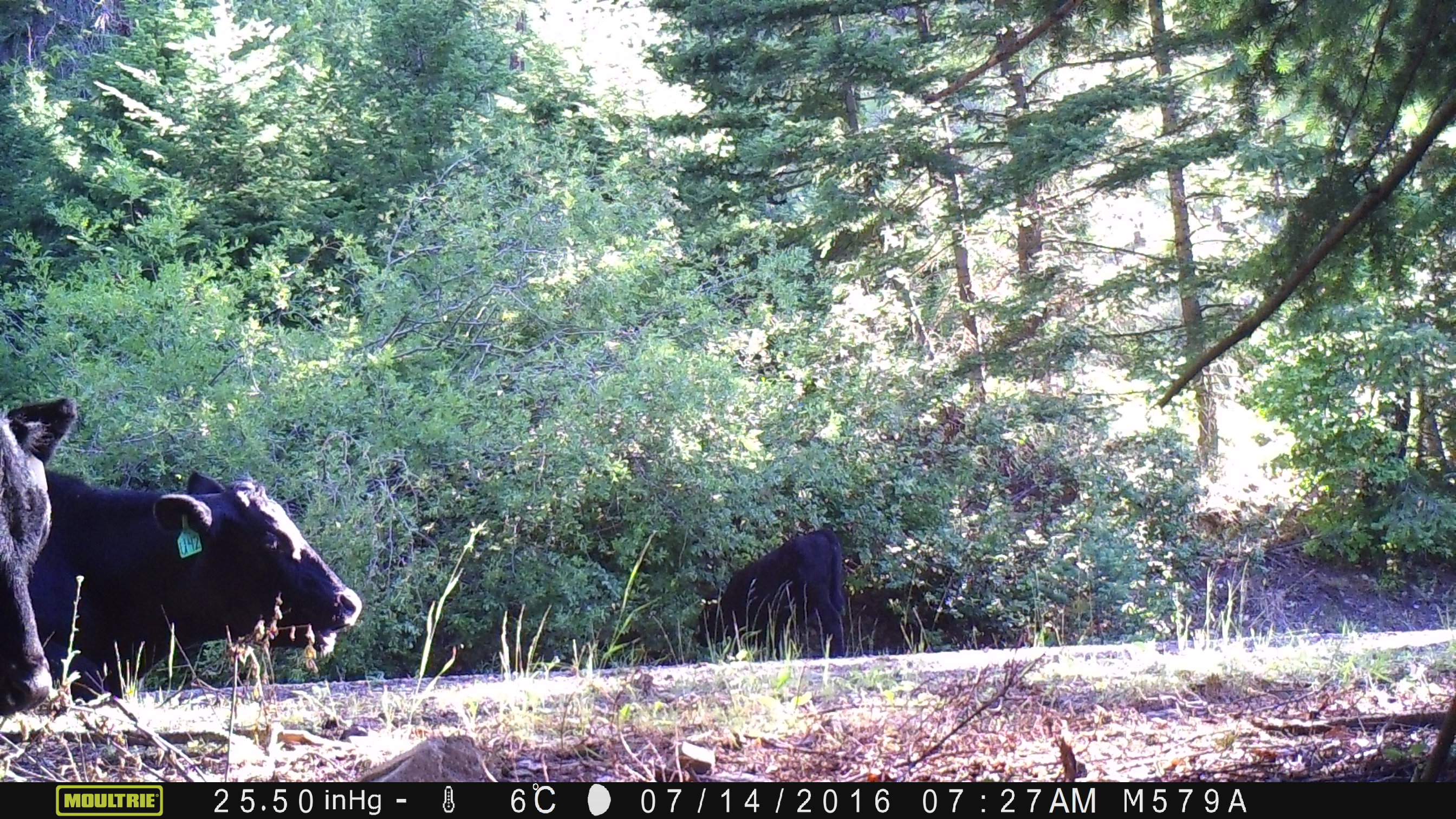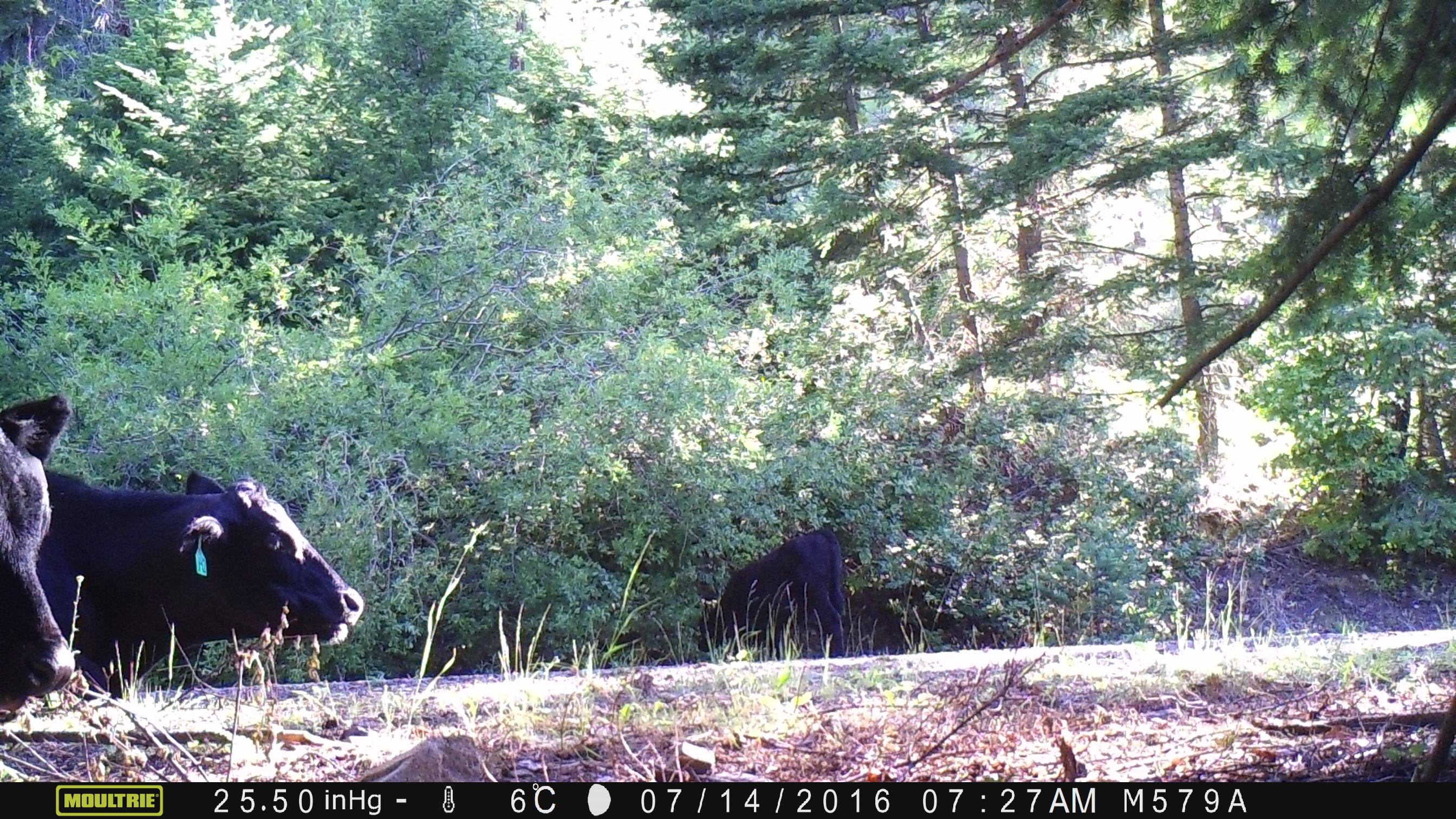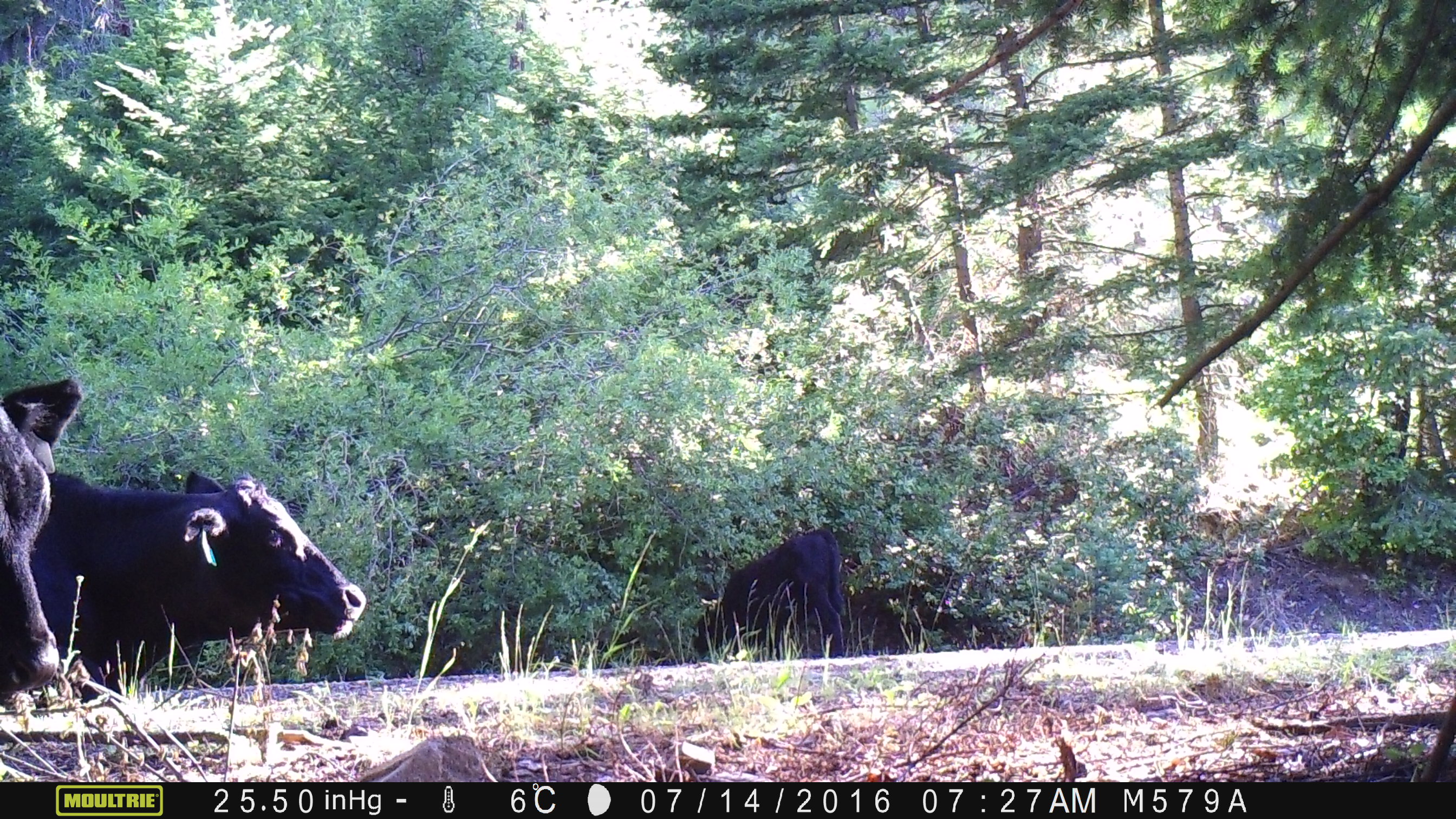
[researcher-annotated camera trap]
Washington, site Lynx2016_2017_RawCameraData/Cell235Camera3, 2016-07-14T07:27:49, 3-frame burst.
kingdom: Animalia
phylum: Chordata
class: Mammalia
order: Artiodactyla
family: Bovidae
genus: Bos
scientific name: Bos taurus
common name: domestic cattle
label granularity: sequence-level